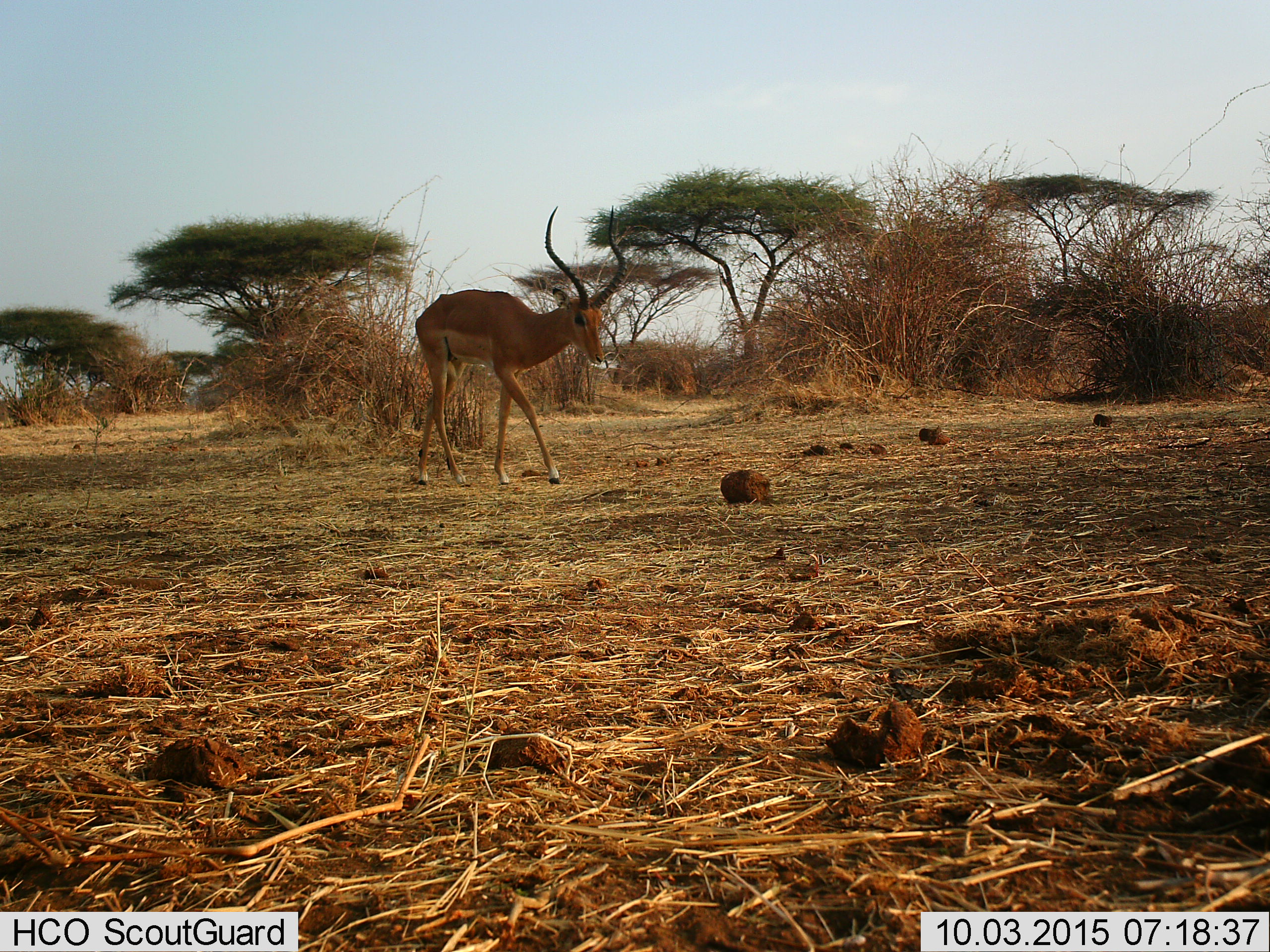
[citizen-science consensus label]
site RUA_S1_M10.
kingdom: Animalia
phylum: Chordata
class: Mammalia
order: Artiodactyla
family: Bovidae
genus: Aepyceros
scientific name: Aepyceros melampus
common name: impala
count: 1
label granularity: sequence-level